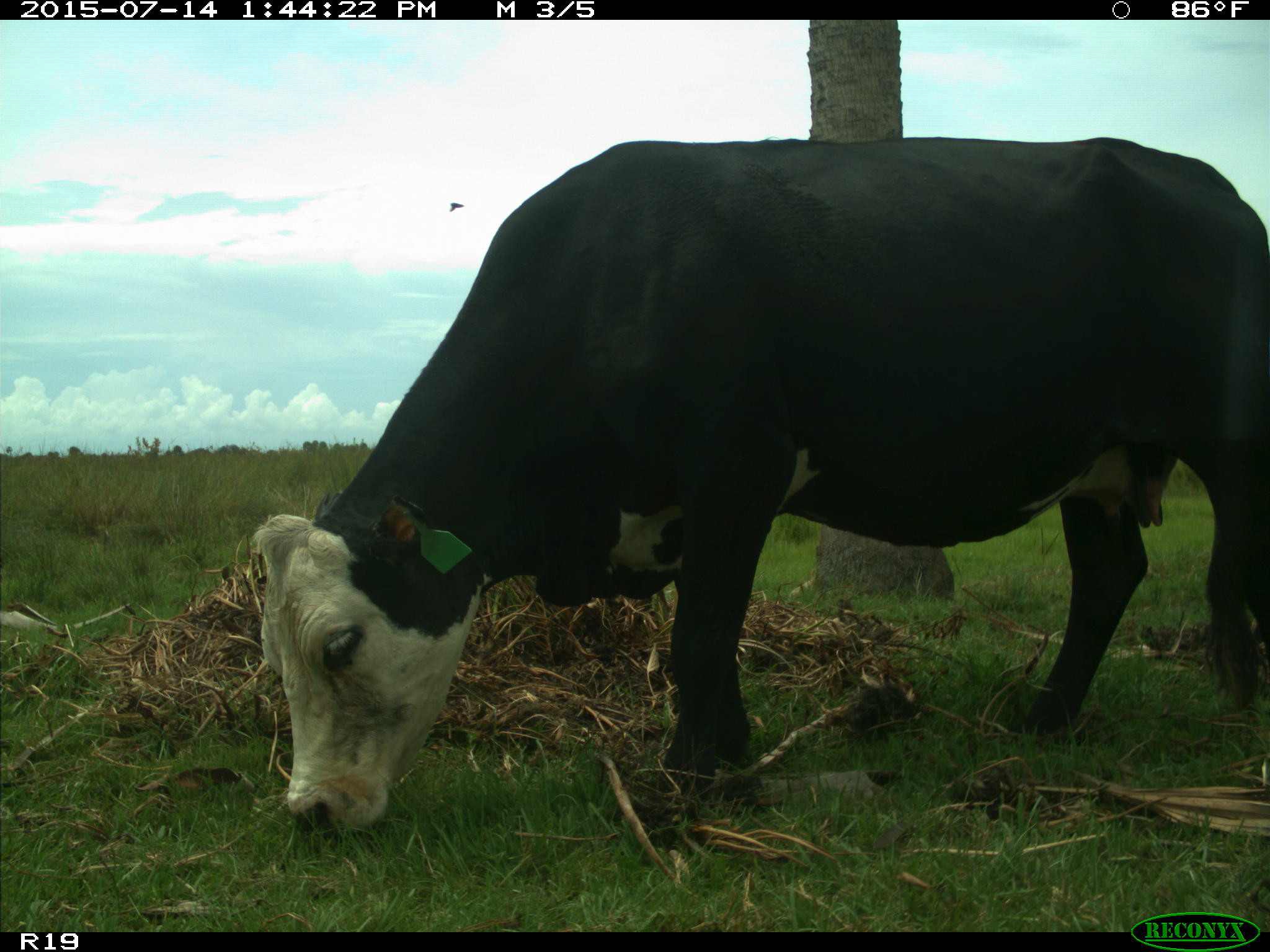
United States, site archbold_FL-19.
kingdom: Animalia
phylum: Chordata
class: Mammalia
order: Artiodactyla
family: Bovidae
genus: Bos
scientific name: Bos taurus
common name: domestic cow